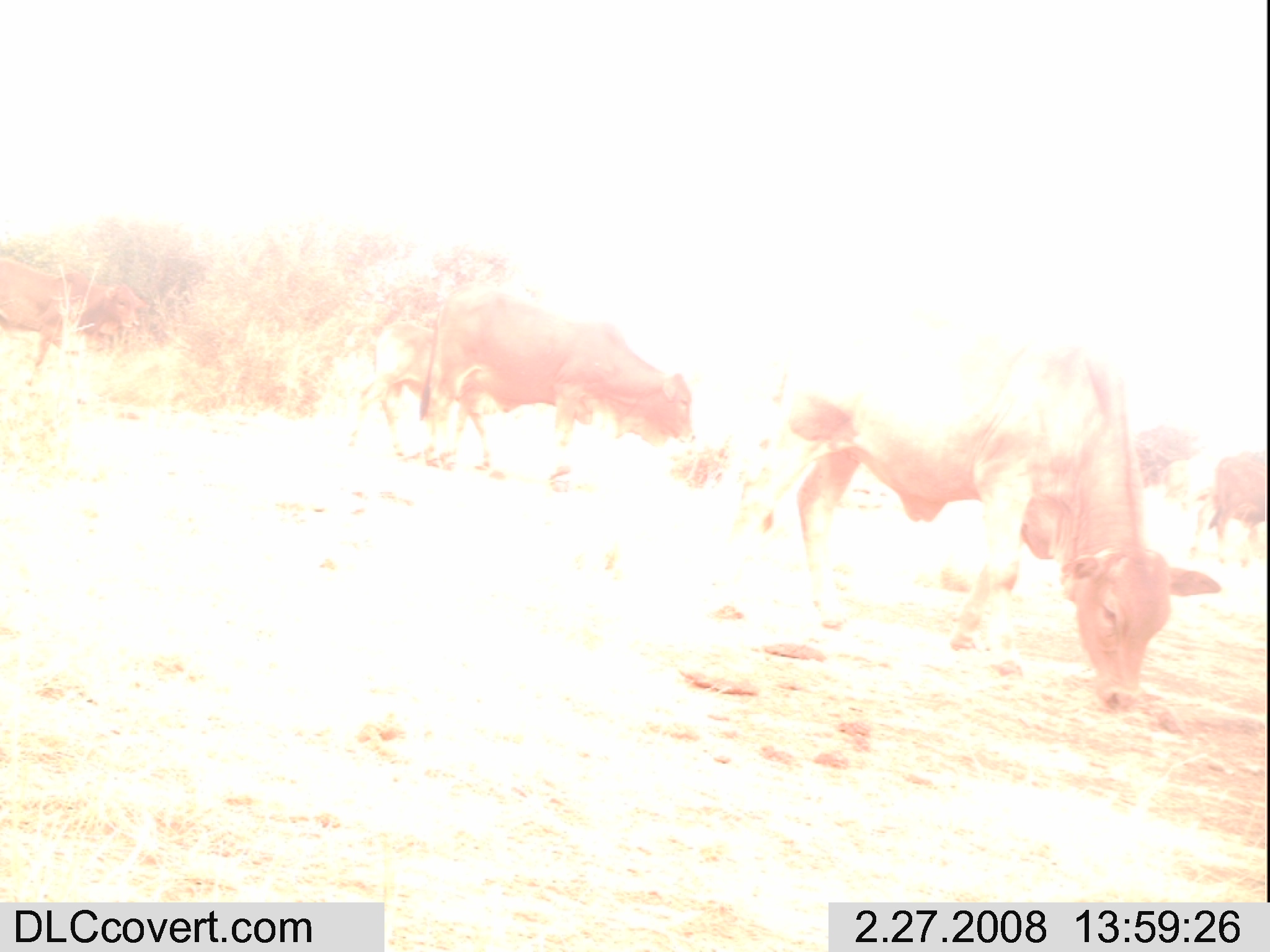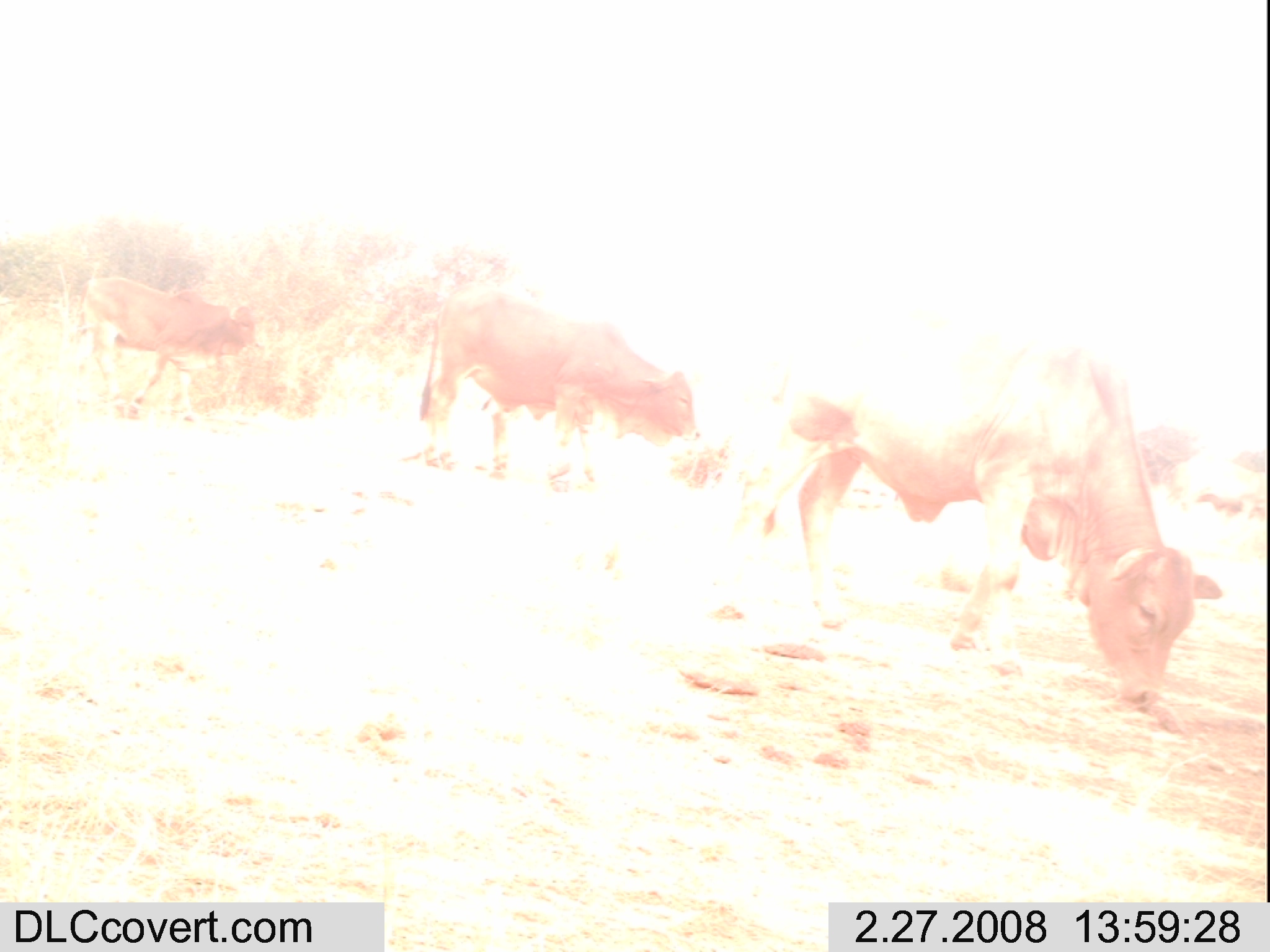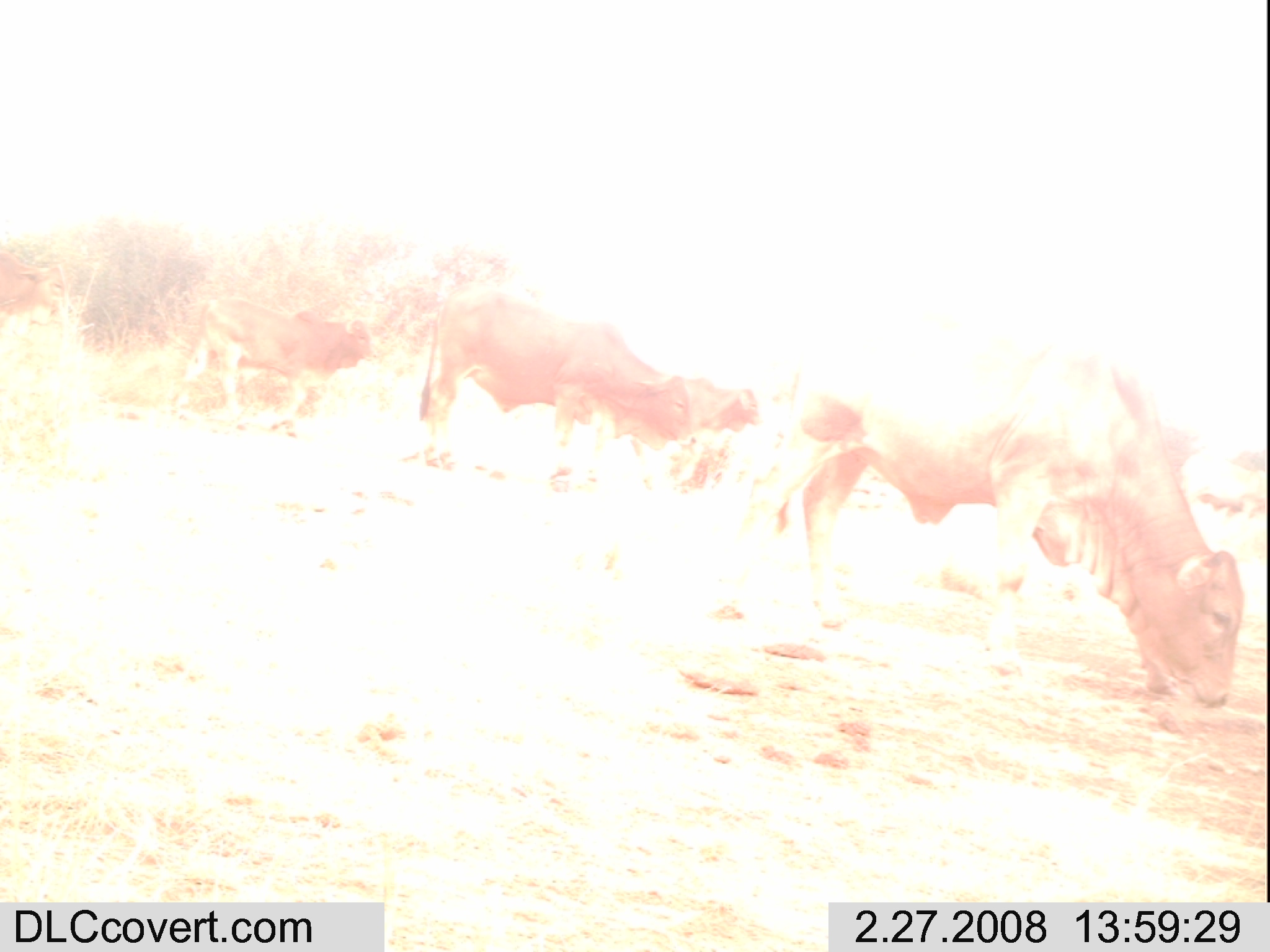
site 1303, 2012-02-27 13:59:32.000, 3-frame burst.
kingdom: Animalia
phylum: Chordata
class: Mammalia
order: Artiodactyla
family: Bovidae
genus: Bos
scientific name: Bos taurus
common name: domestic cattle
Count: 4.